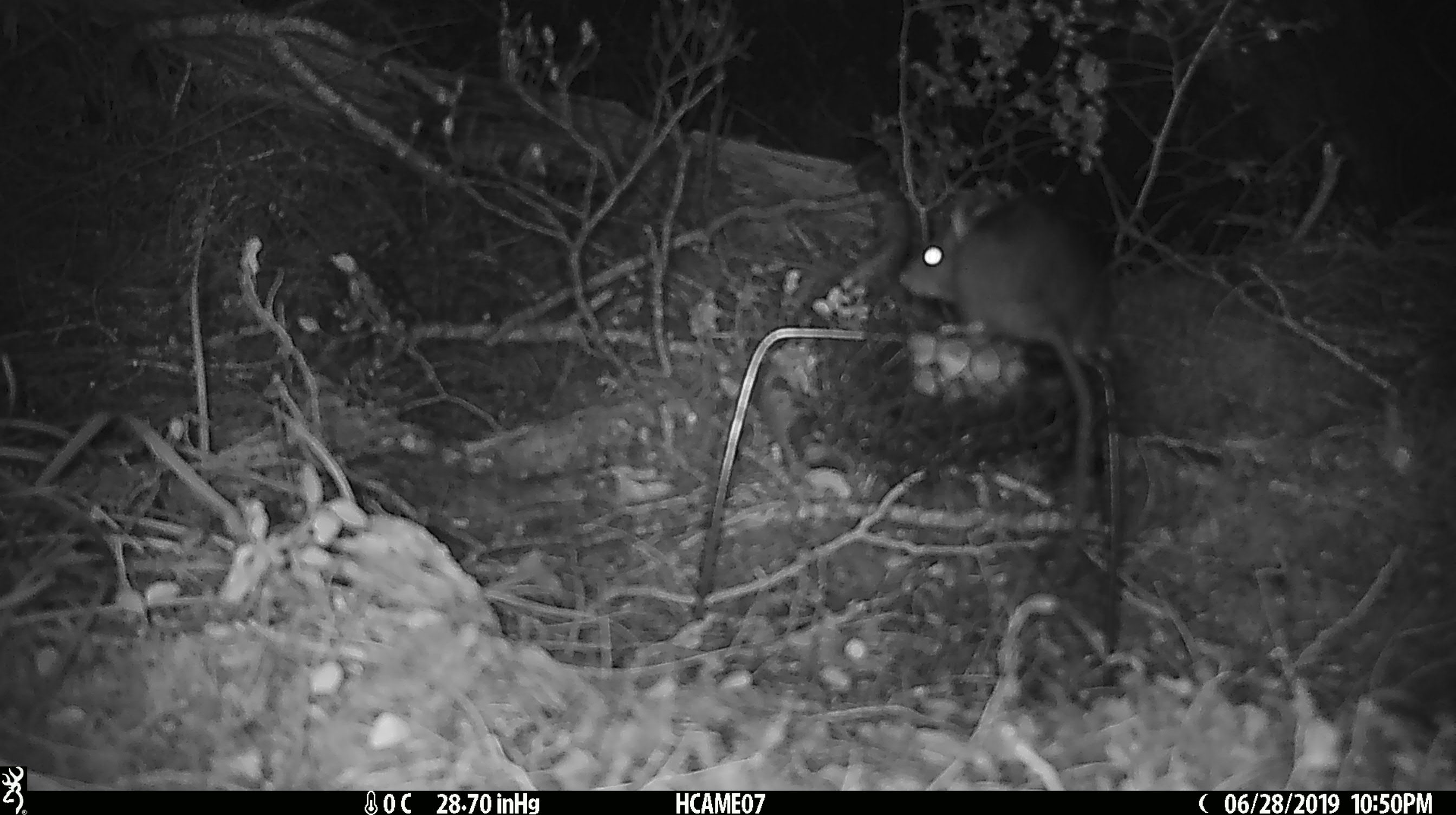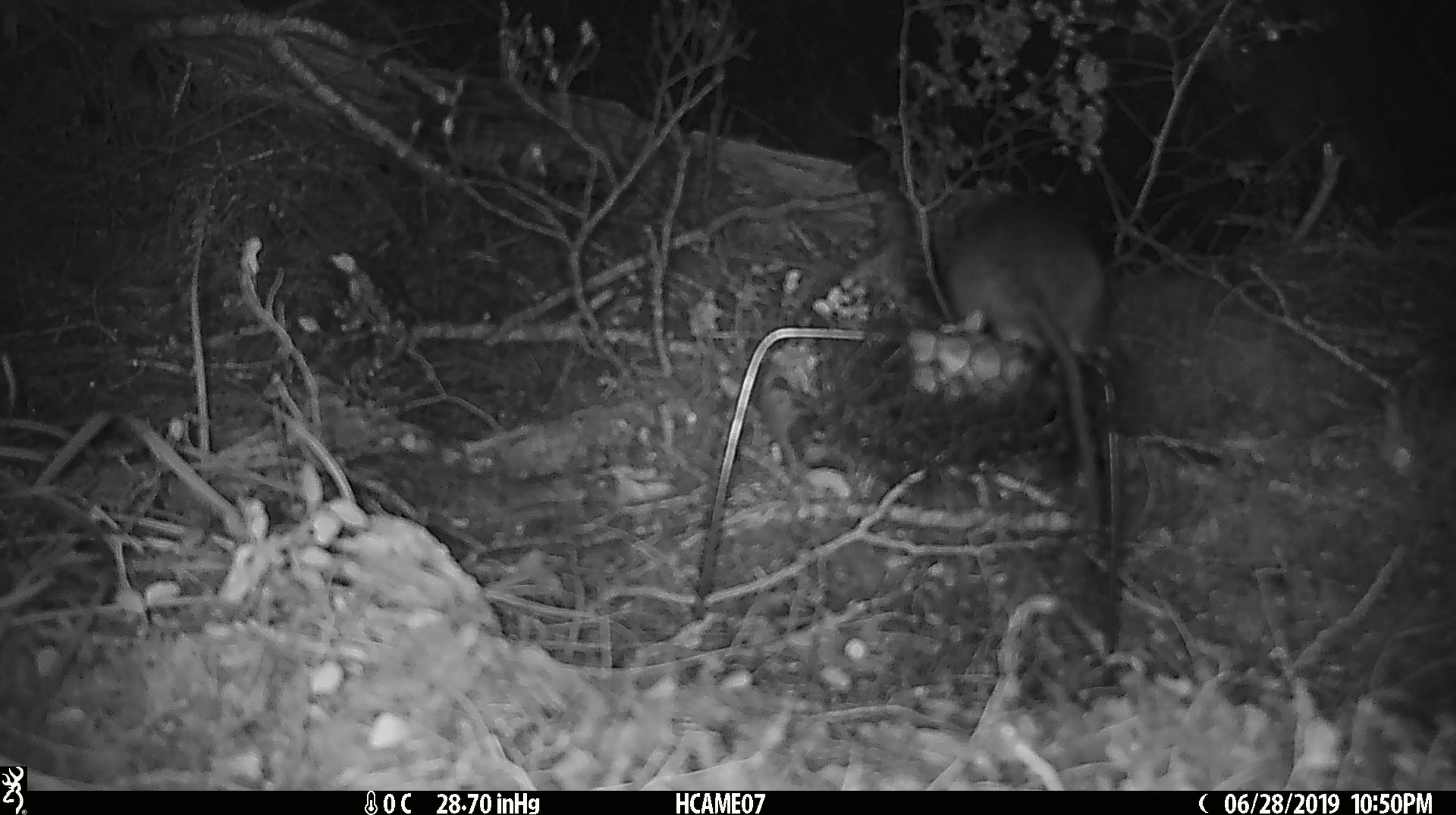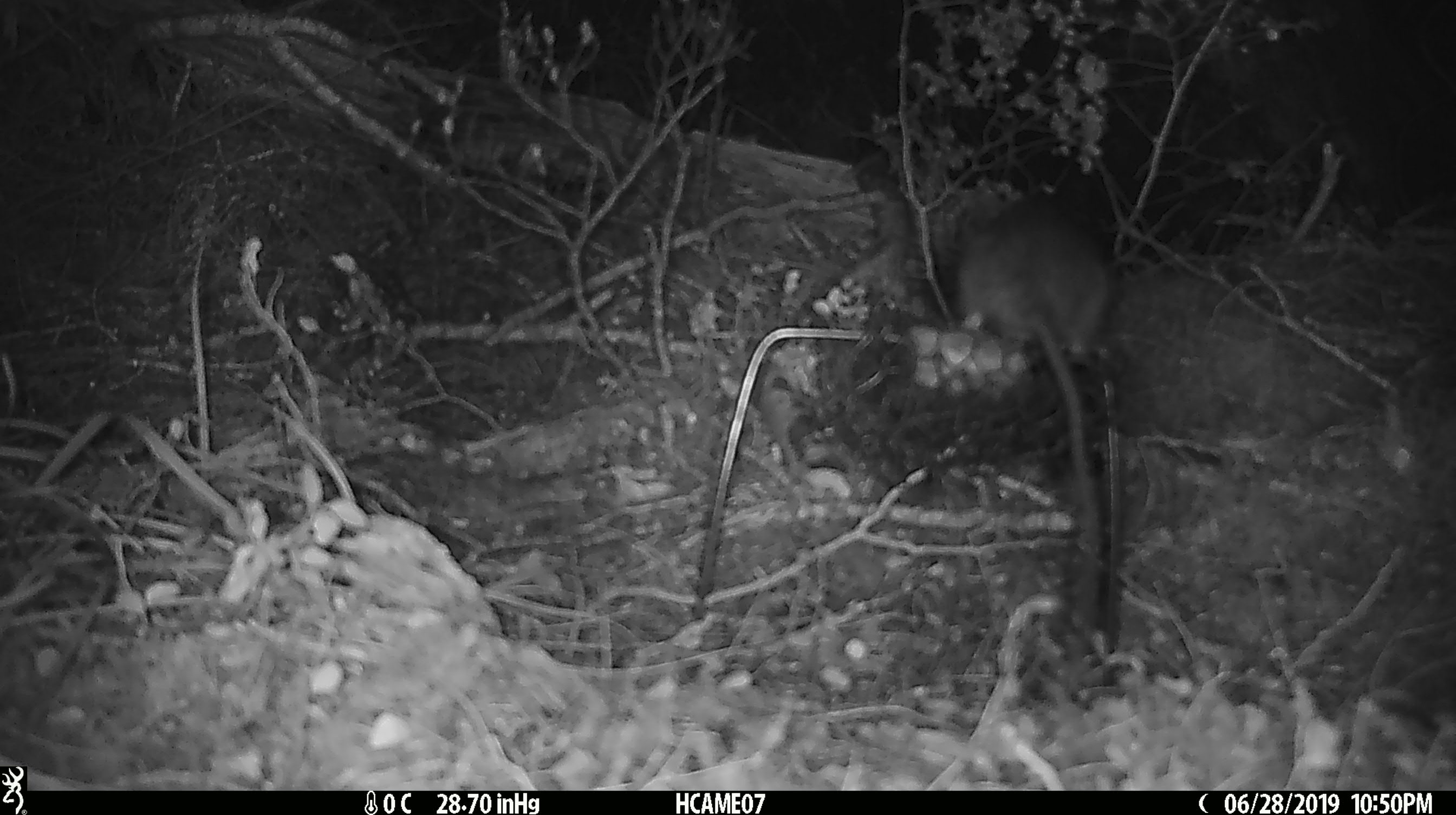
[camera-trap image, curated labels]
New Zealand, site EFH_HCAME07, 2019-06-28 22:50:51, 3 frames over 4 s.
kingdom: Animalia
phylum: Chordata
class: Mammalia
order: Rodentia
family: Muridae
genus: Rattus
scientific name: Rattus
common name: rat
Rat (Rattus).